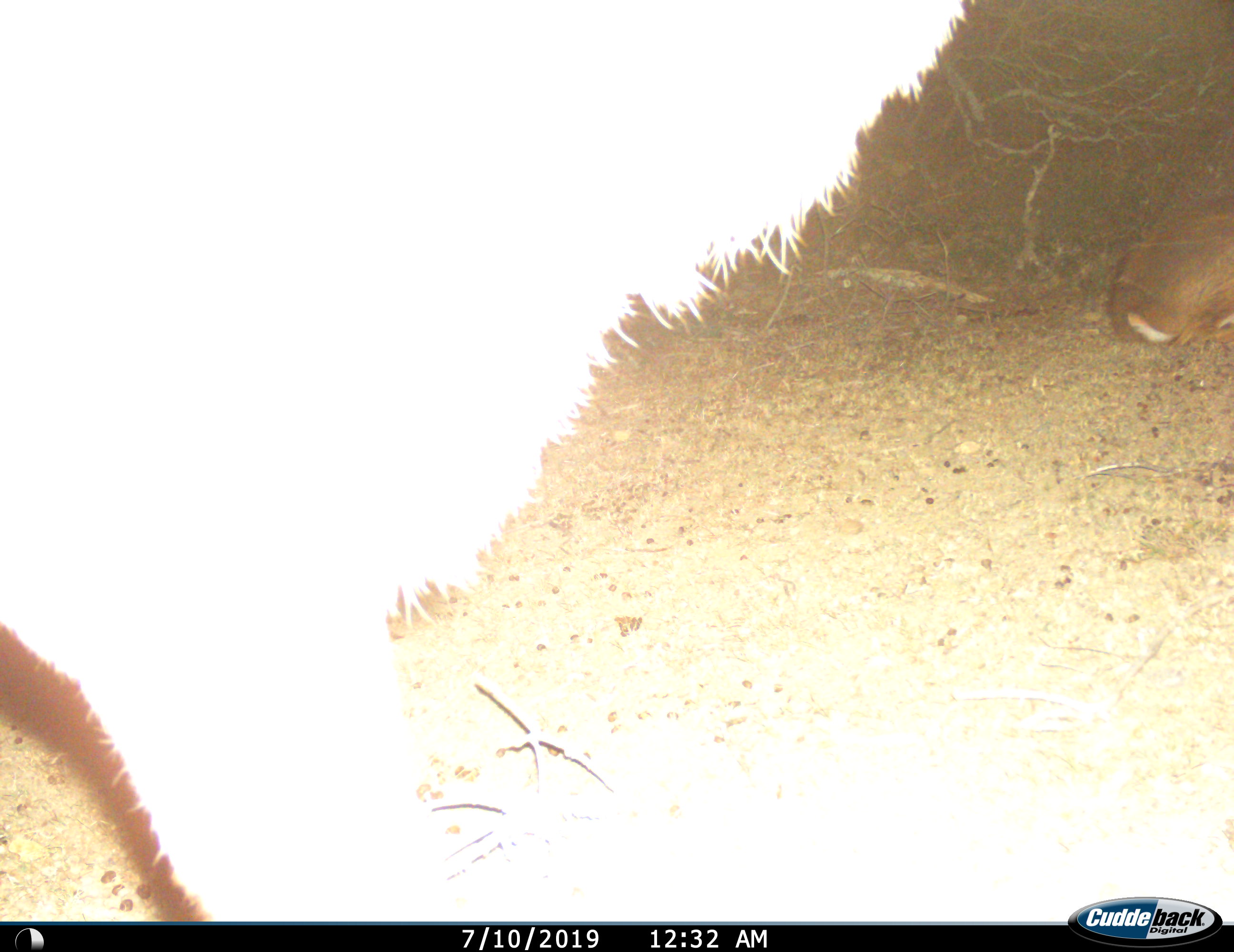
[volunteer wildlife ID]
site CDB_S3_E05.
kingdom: Animalia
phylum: Chordata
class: Mammalia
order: Artiodactyla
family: Bovidae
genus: Tragelaphus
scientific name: Tragelaphus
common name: kudu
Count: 2.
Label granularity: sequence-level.